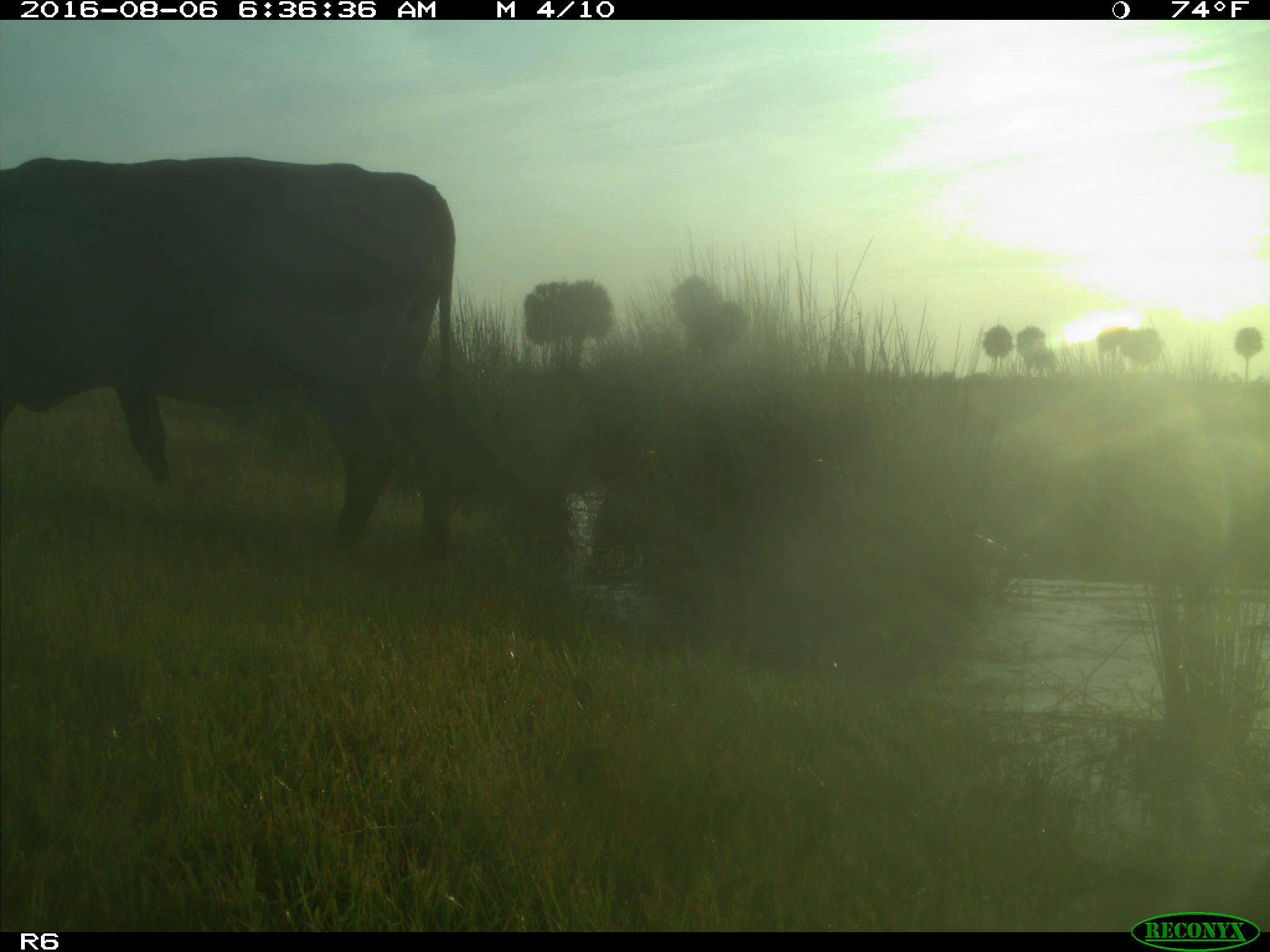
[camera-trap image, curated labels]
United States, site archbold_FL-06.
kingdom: Animalia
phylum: Chordata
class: Mammalia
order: Artiodactyla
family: Bovidae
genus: Bos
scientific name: Bos taurus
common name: domestic cow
Bos taurus (domestic cow).